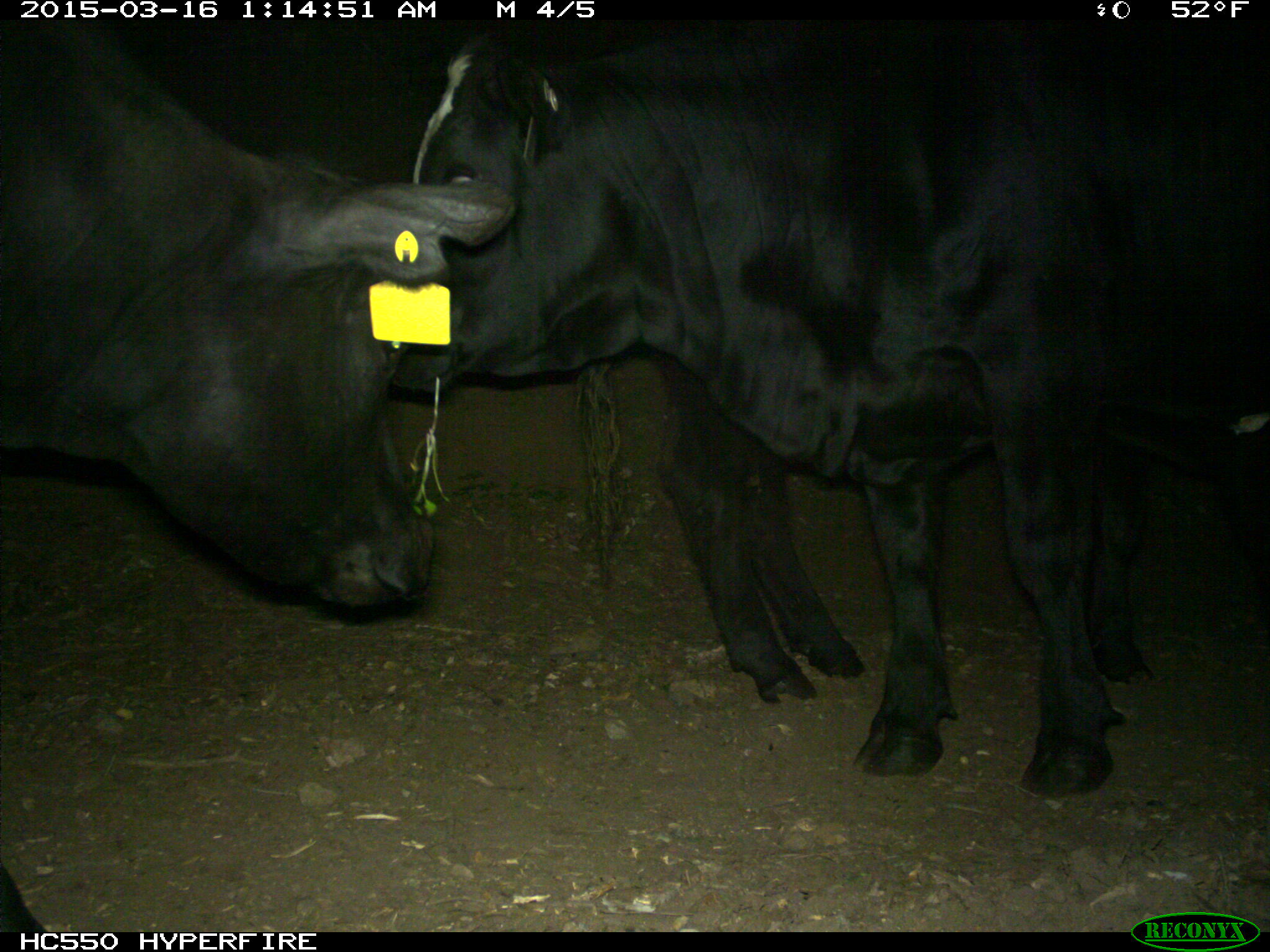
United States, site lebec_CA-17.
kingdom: Animalia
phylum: Chordata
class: Mammalia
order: Artiodactyla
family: Bovidae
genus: Bos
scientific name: Bos taurus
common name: domestic cow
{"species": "Bos taurus (domestic cow)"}